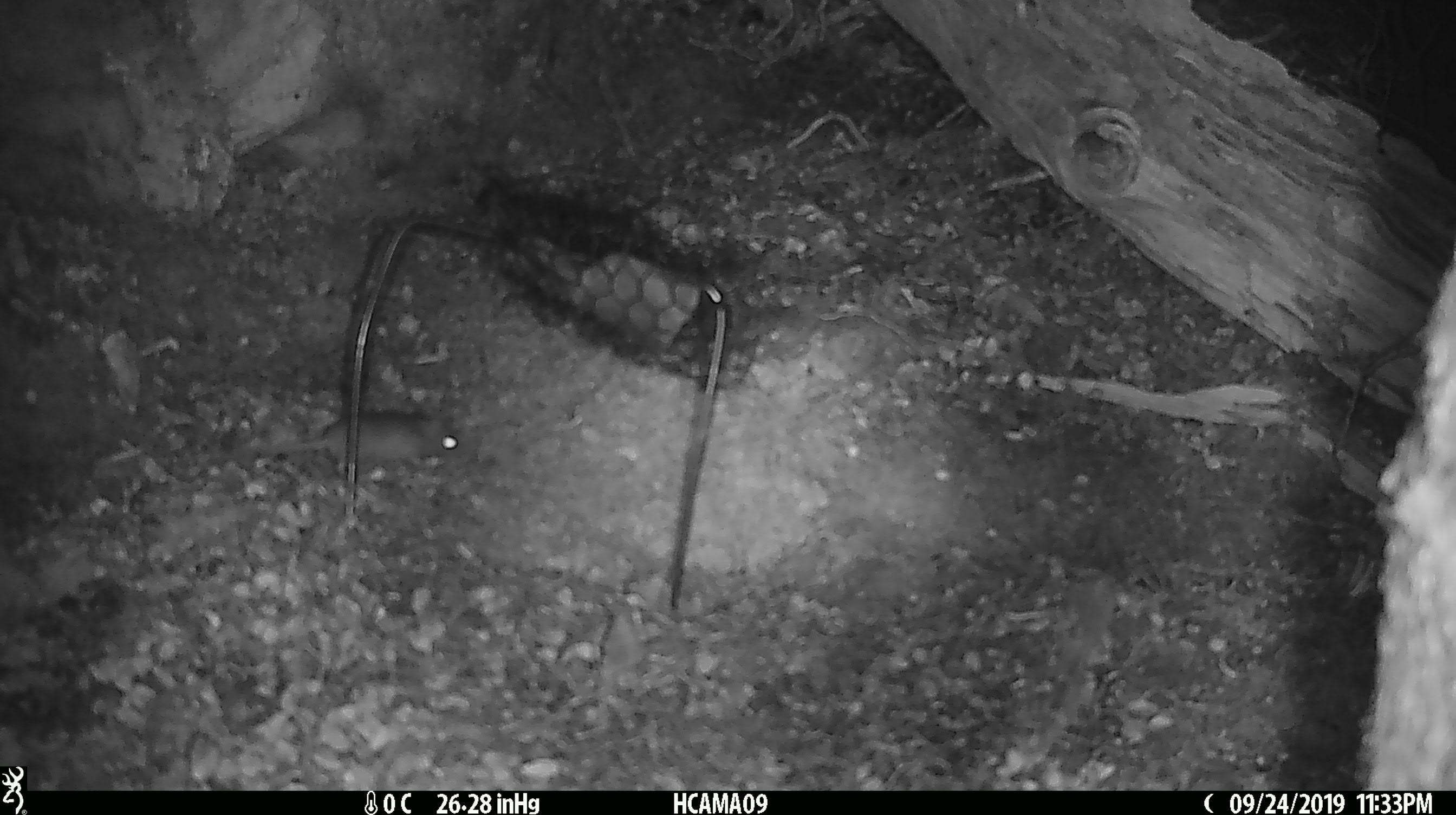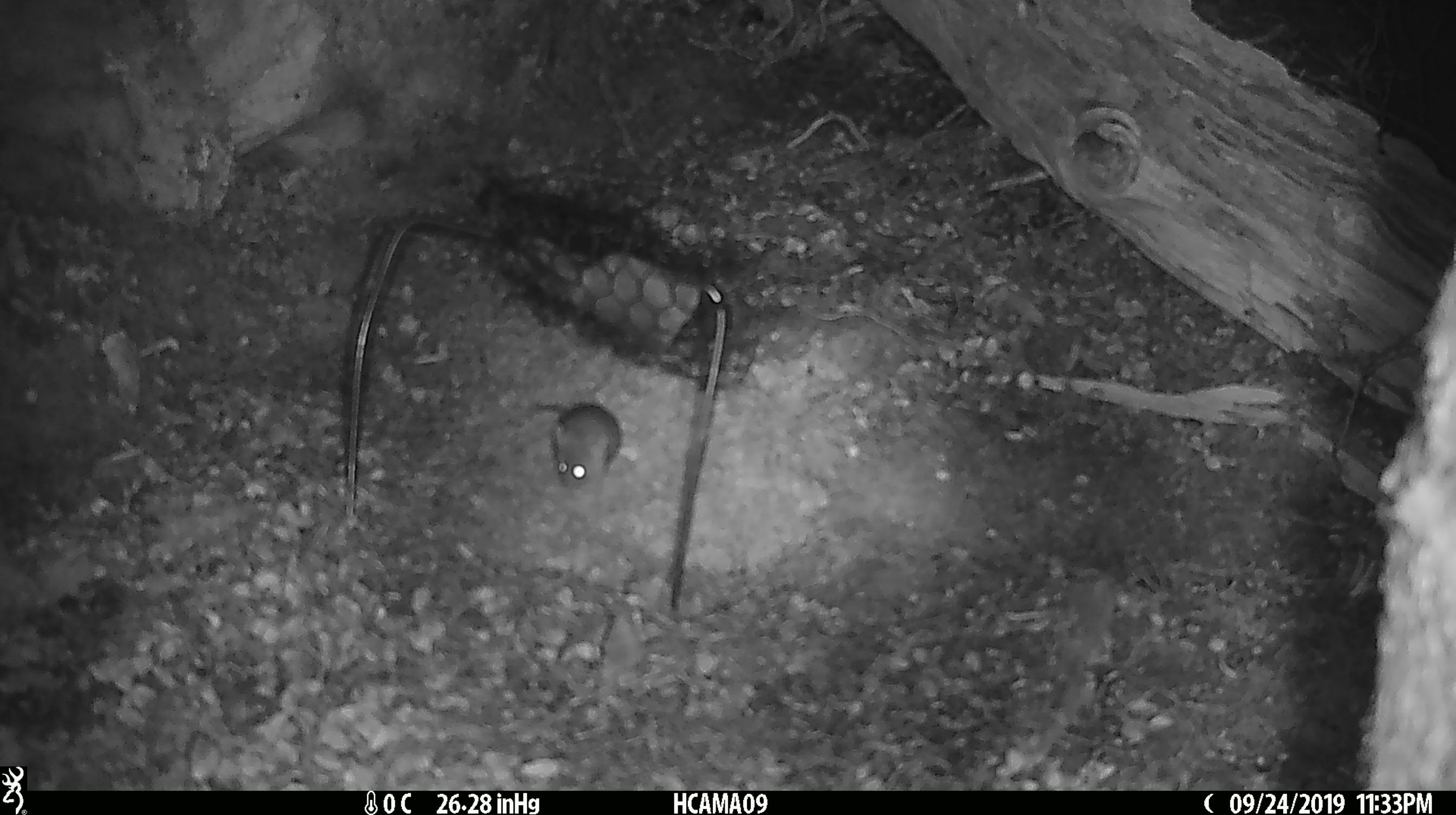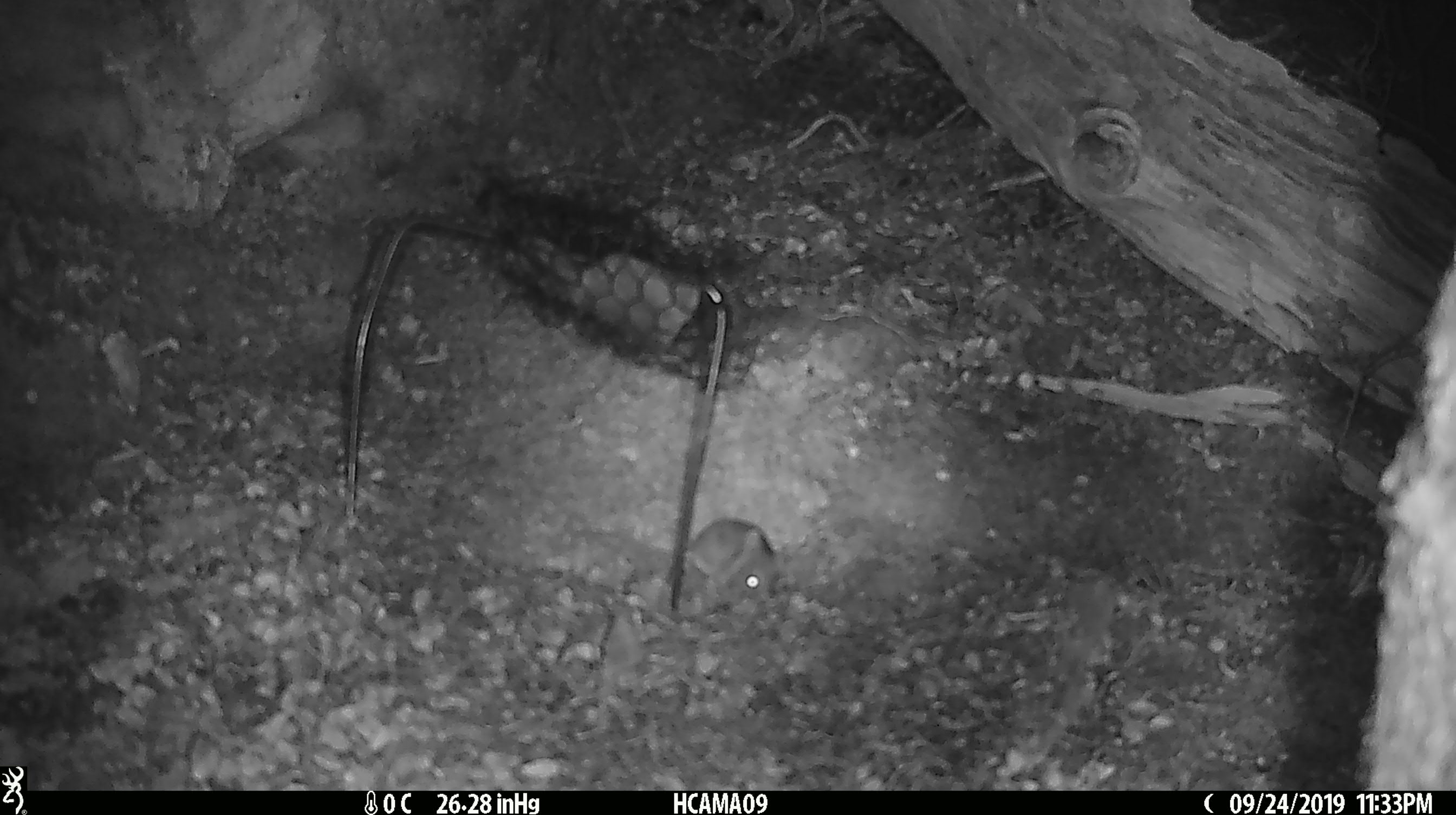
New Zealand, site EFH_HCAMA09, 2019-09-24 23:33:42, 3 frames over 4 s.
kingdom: Animalia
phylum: Chordata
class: Mammalia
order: Rodentia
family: Muridae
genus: Mus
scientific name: Mus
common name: mouse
Mouse (Mus).